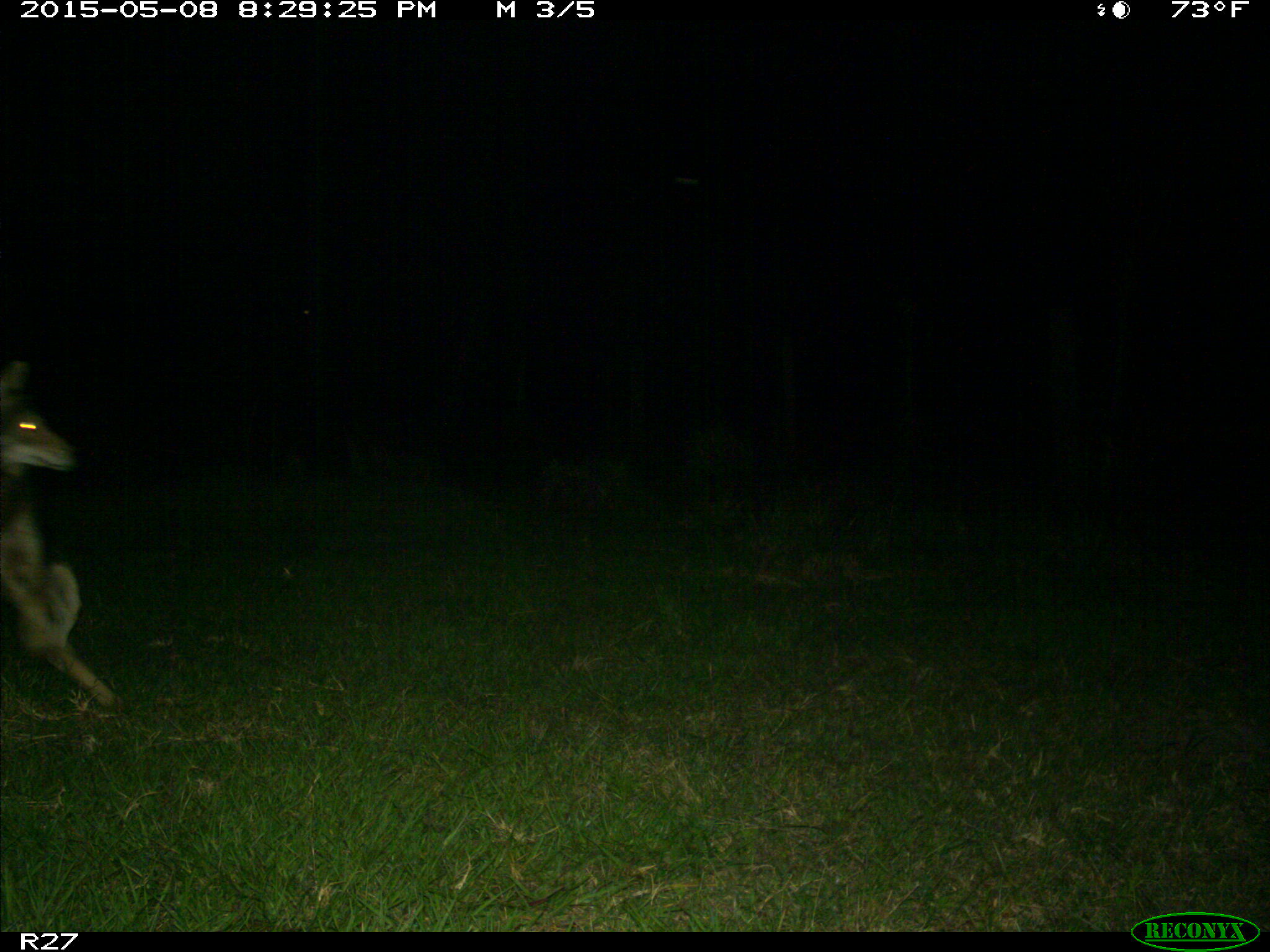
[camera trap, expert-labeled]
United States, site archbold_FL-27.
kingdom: Animalia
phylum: Chordata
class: Mammalia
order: Carnivora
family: Canidae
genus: Canis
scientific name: Canis latrans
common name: coyote